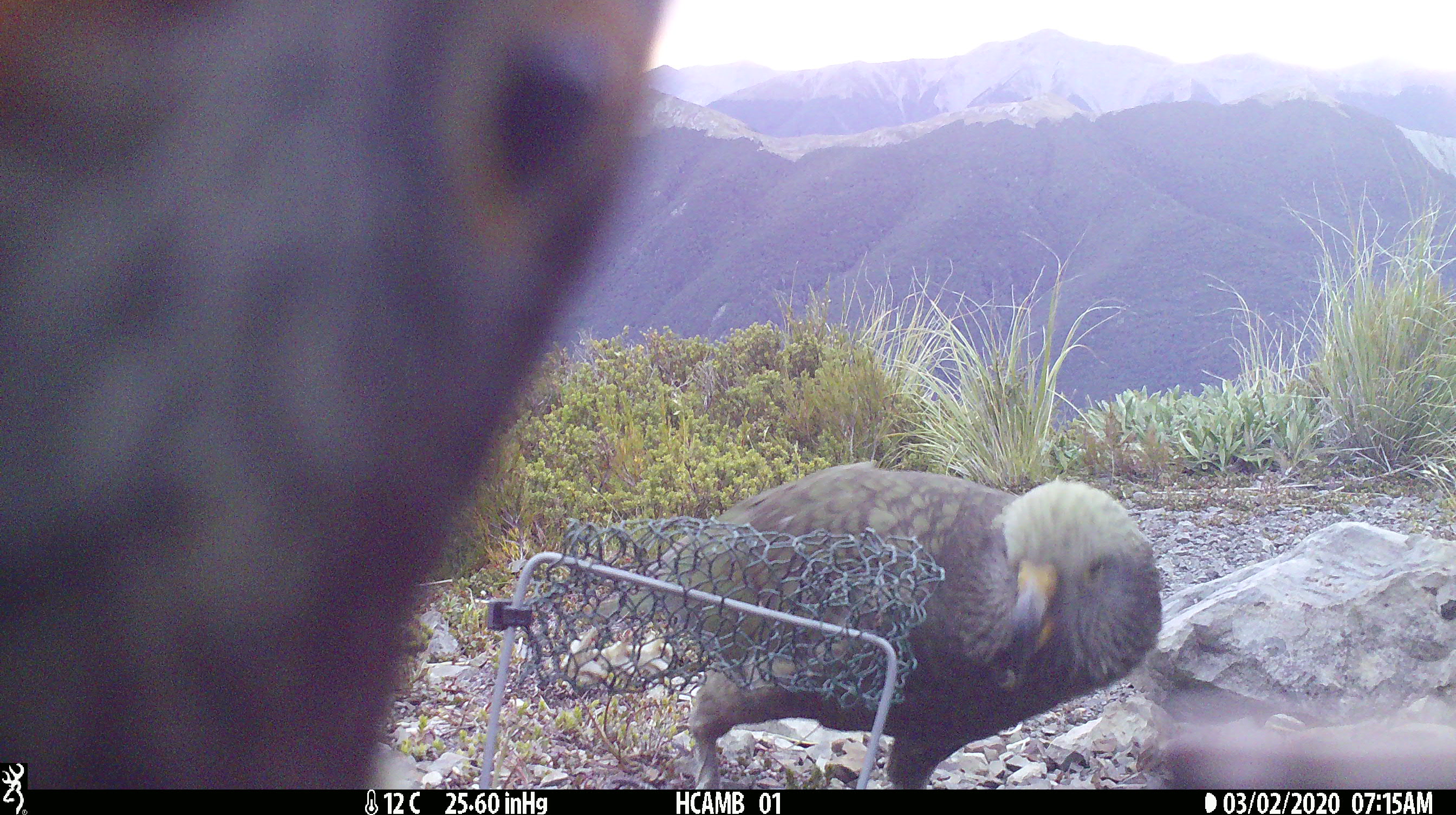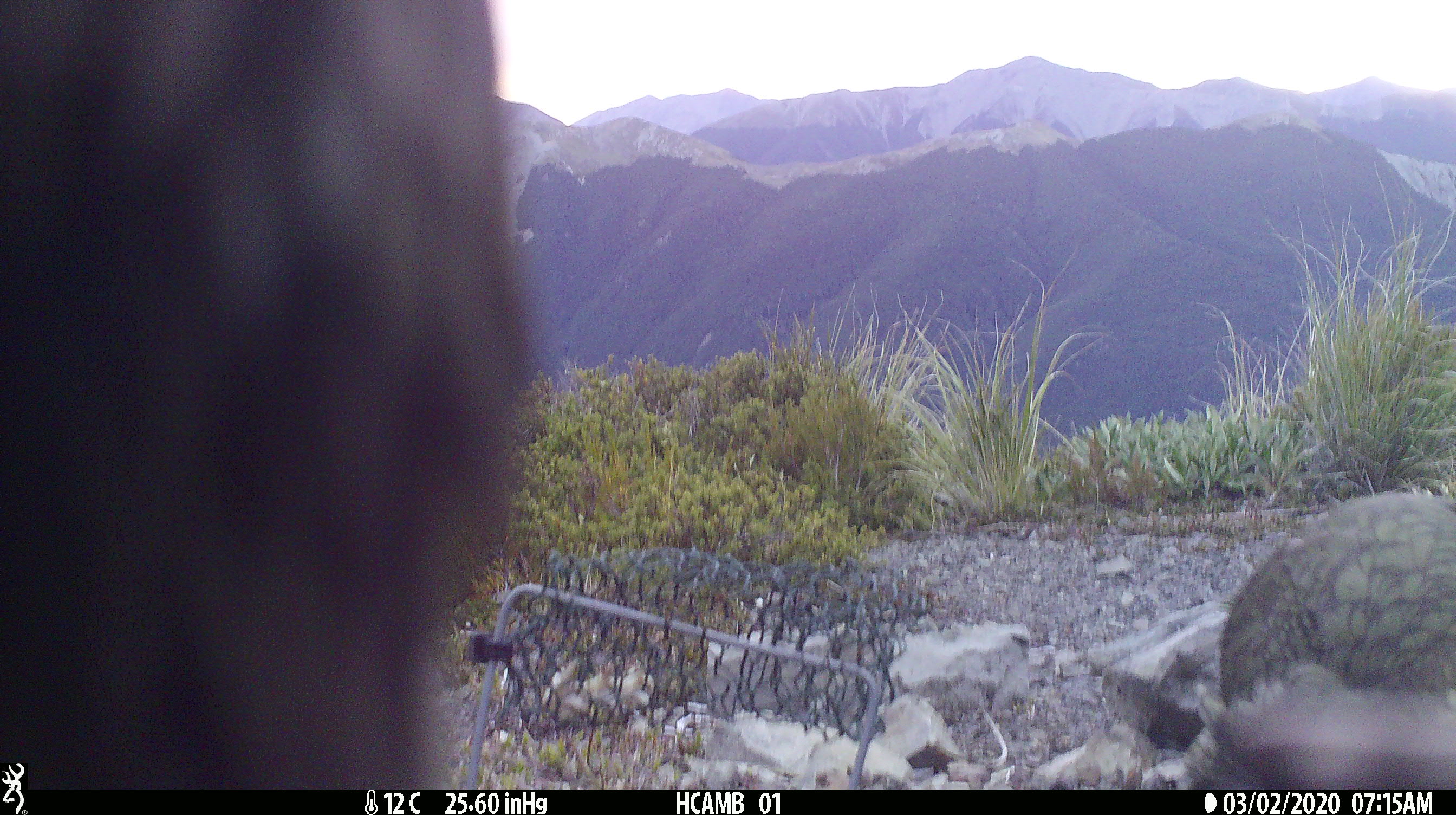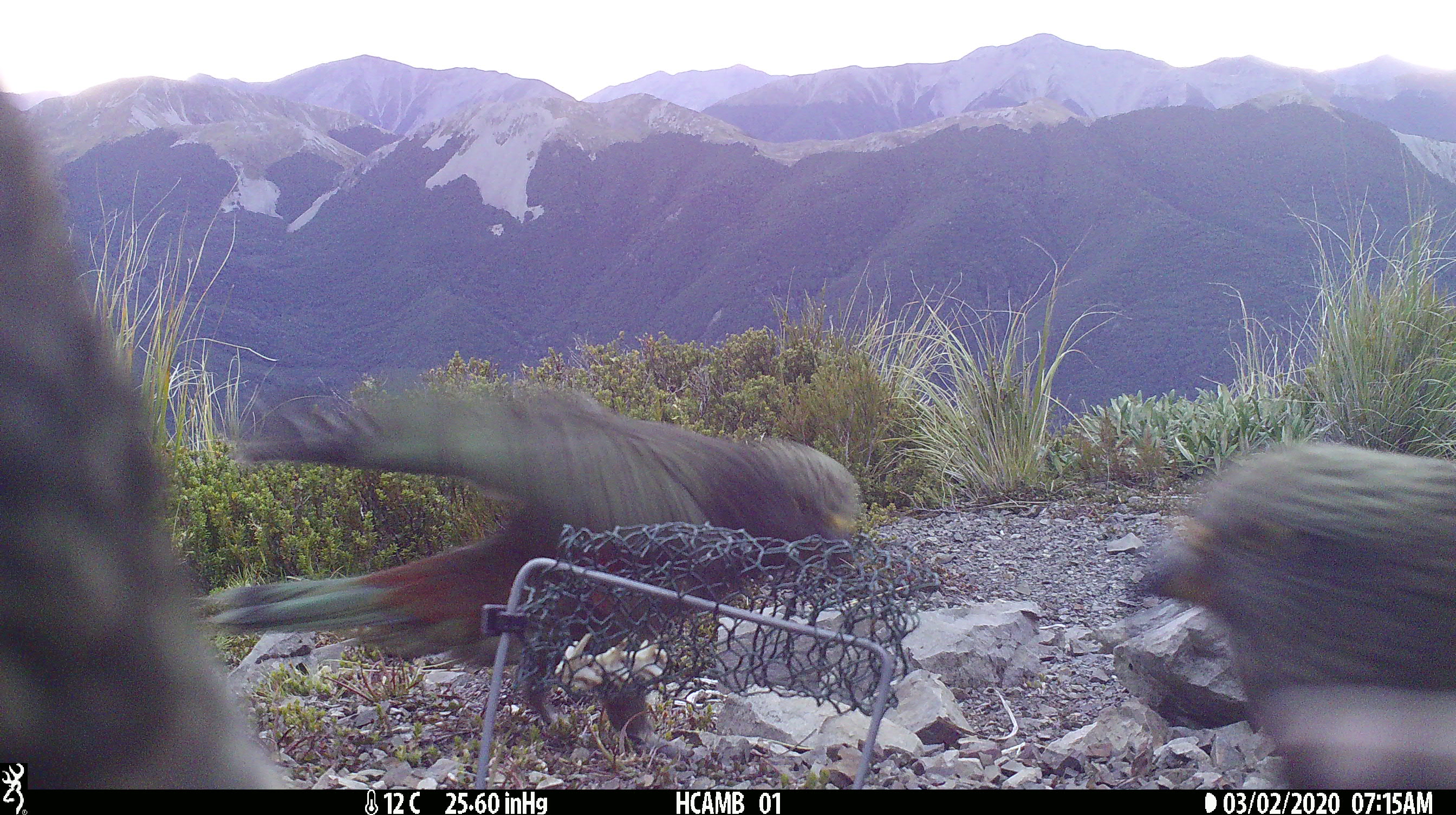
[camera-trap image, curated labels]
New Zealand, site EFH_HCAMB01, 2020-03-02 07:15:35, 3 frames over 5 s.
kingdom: Animalia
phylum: Chordata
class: Aves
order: Psittaciformes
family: Strigopidae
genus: Nestor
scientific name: Nestor notabilis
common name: kea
Kea (Nestor notabilis).